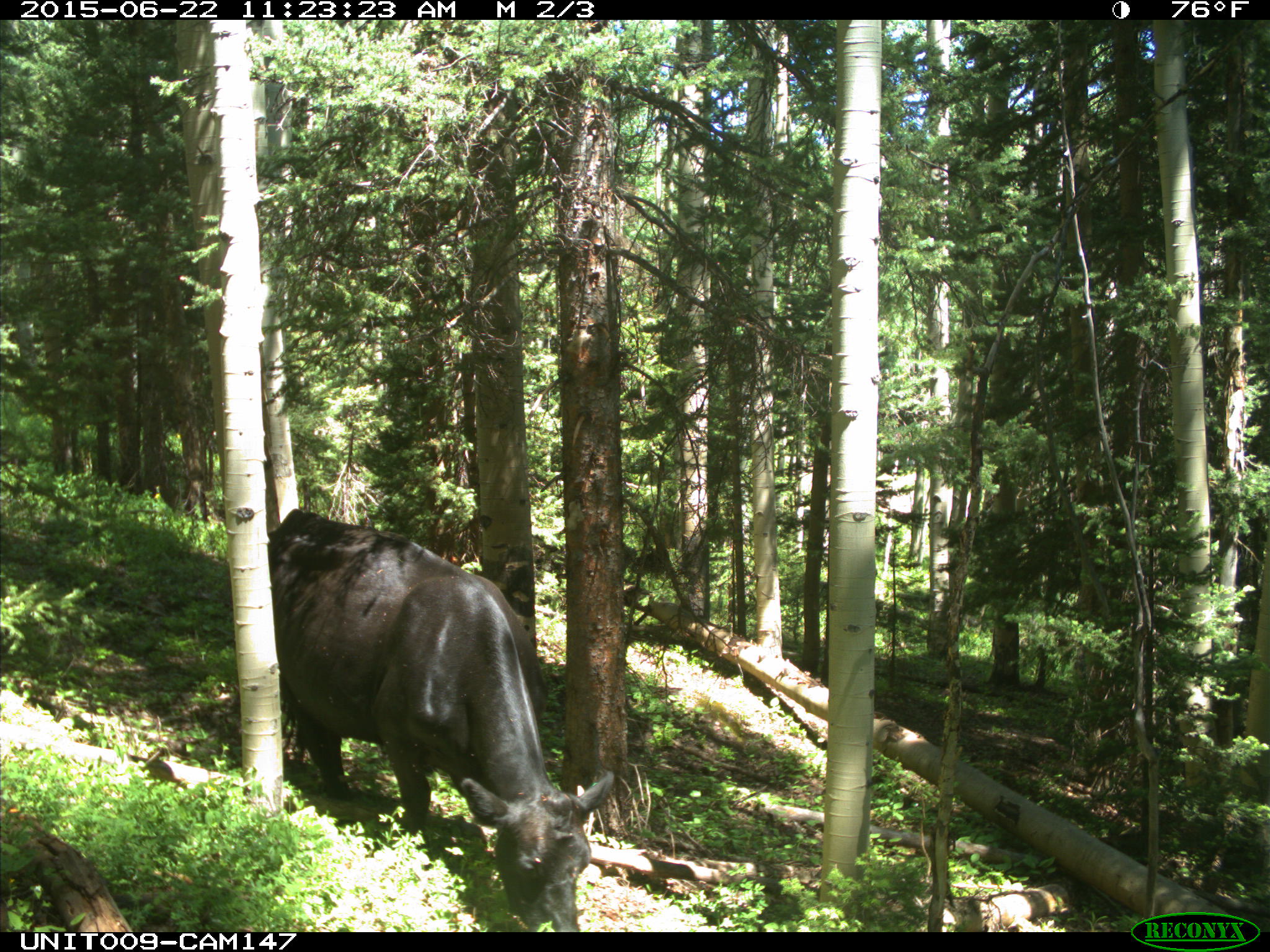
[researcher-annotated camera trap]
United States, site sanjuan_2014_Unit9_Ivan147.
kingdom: Animalia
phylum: Chordata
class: Mammalia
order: Artiodactyla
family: Bovidae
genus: Bos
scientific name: Bos taurus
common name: domestic cow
Bos taurus (domestic cow).